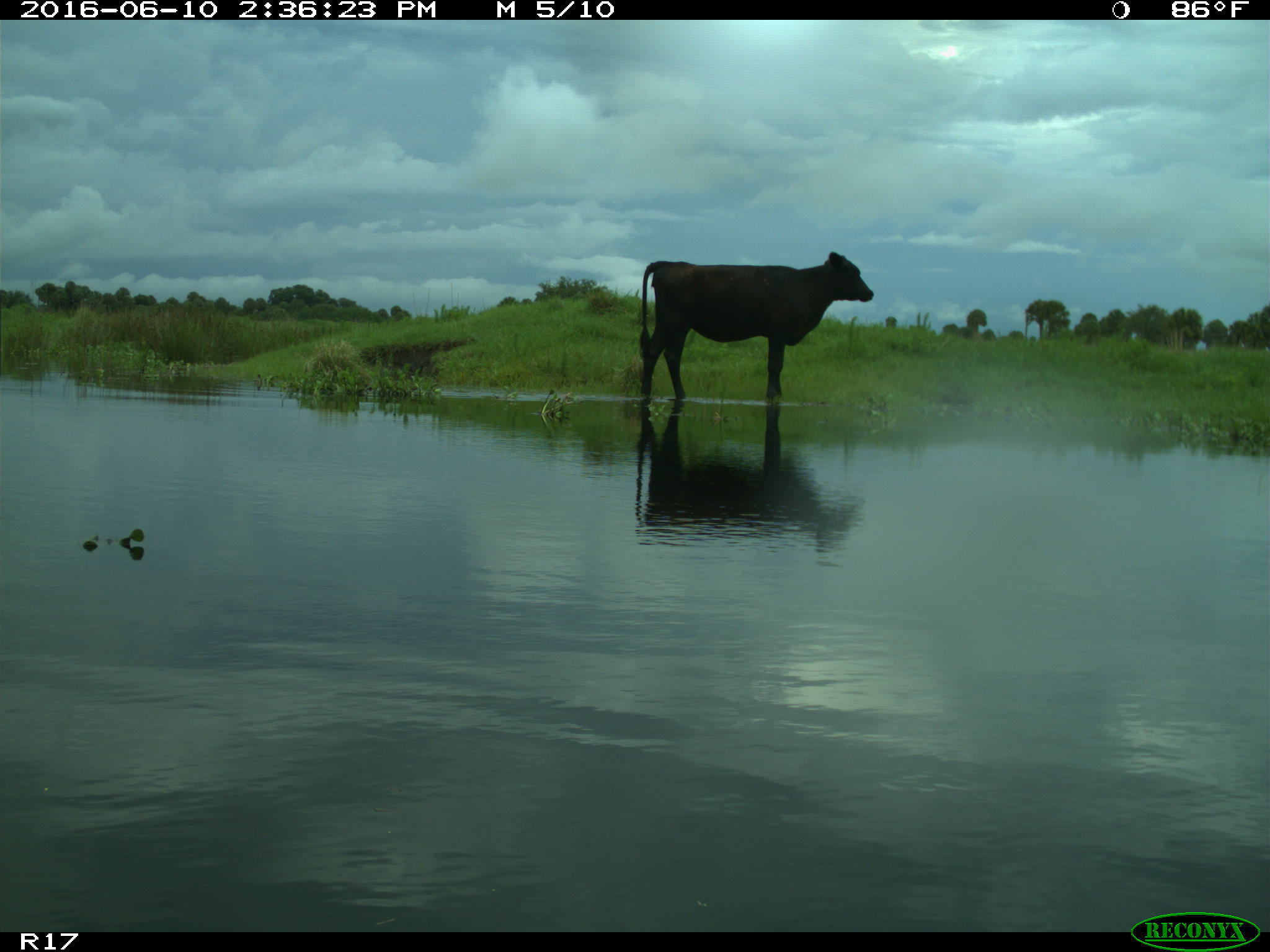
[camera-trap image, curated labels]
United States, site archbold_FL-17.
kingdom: Animalia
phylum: Chordata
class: Mammalia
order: Artiodactyla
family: Bovidae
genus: Bos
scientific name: Bos taurus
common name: domestic cow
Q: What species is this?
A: Bos taurus (domestic cow).